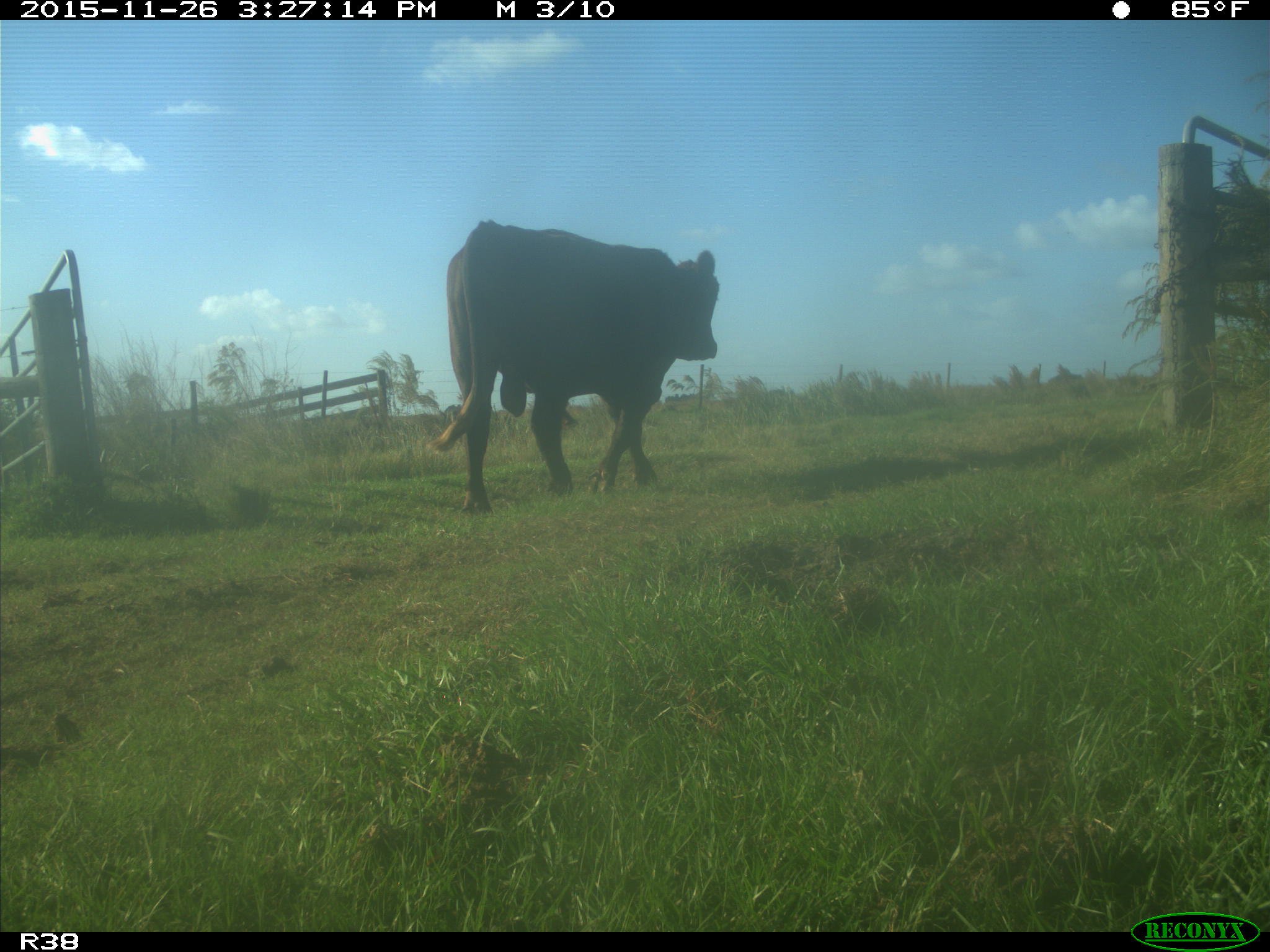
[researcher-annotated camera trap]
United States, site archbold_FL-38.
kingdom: Animalia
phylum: Chordata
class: Mammalia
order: Artiodactyla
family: Bovidae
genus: Bos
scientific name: Bos taurus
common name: domestic cow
Bos taurus (domestic cow).